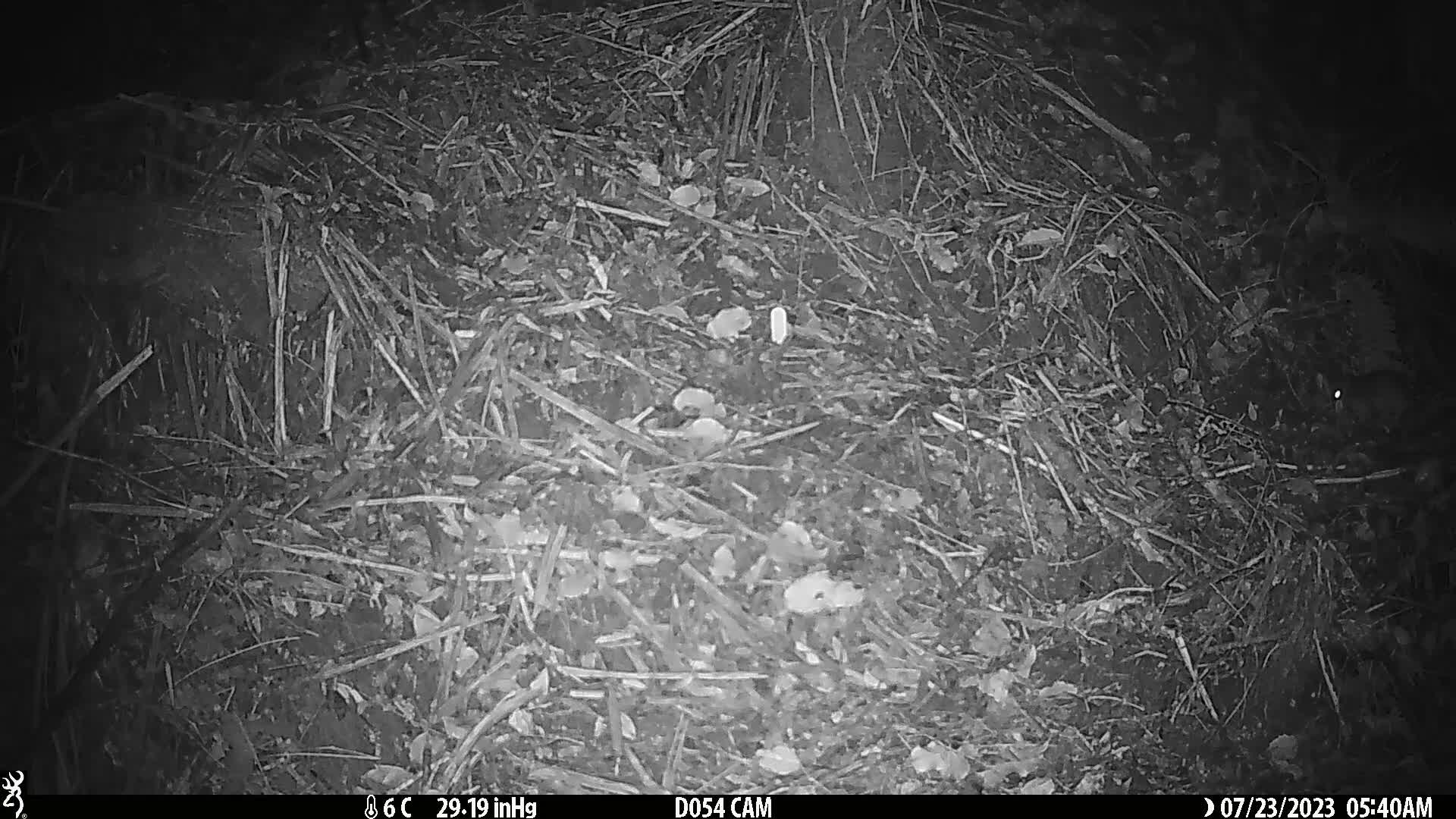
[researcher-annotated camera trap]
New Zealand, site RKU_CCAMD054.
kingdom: Animalia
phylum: Chordata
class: Mammalia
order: Rodentia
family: Muridae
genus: Rattus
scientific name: Rattus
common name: rat